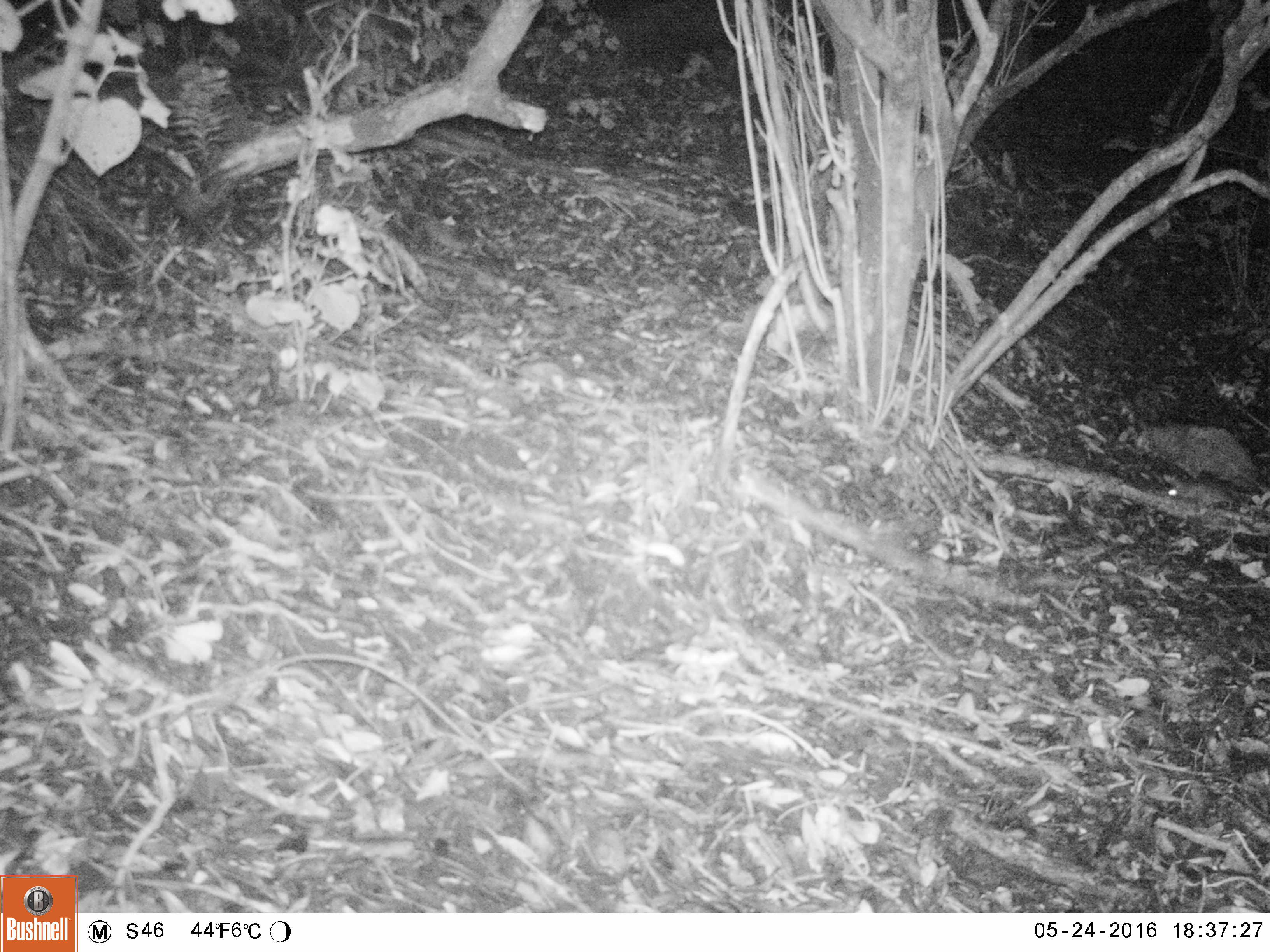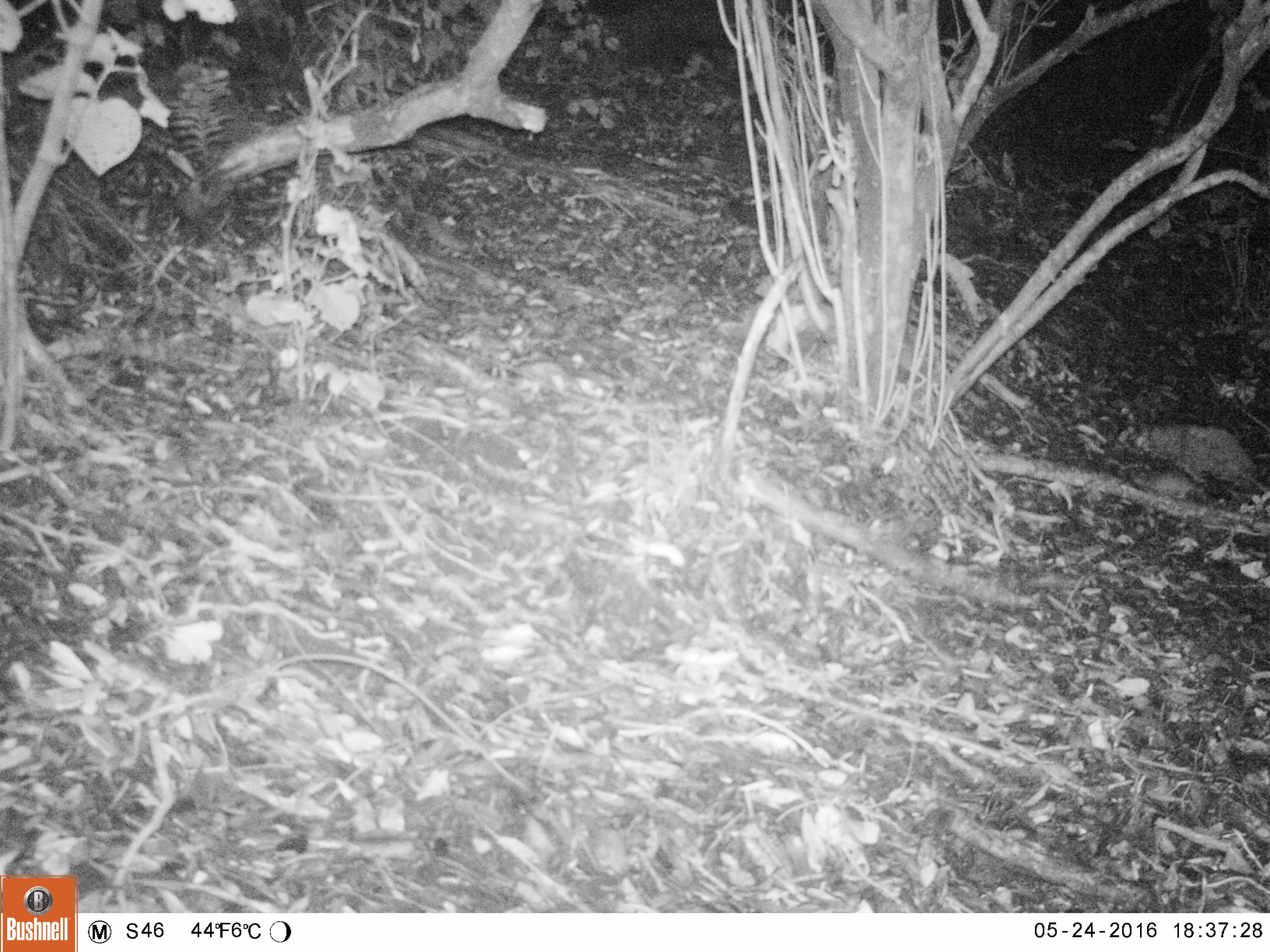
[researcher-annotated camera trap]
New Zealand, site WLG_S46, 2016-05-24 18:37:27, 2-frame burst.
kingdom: Animalia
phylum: Chordata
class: Mammalia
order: Rodentia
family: Muridae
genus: Rattus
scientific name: Rattus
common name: rat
Rat (Rattus).